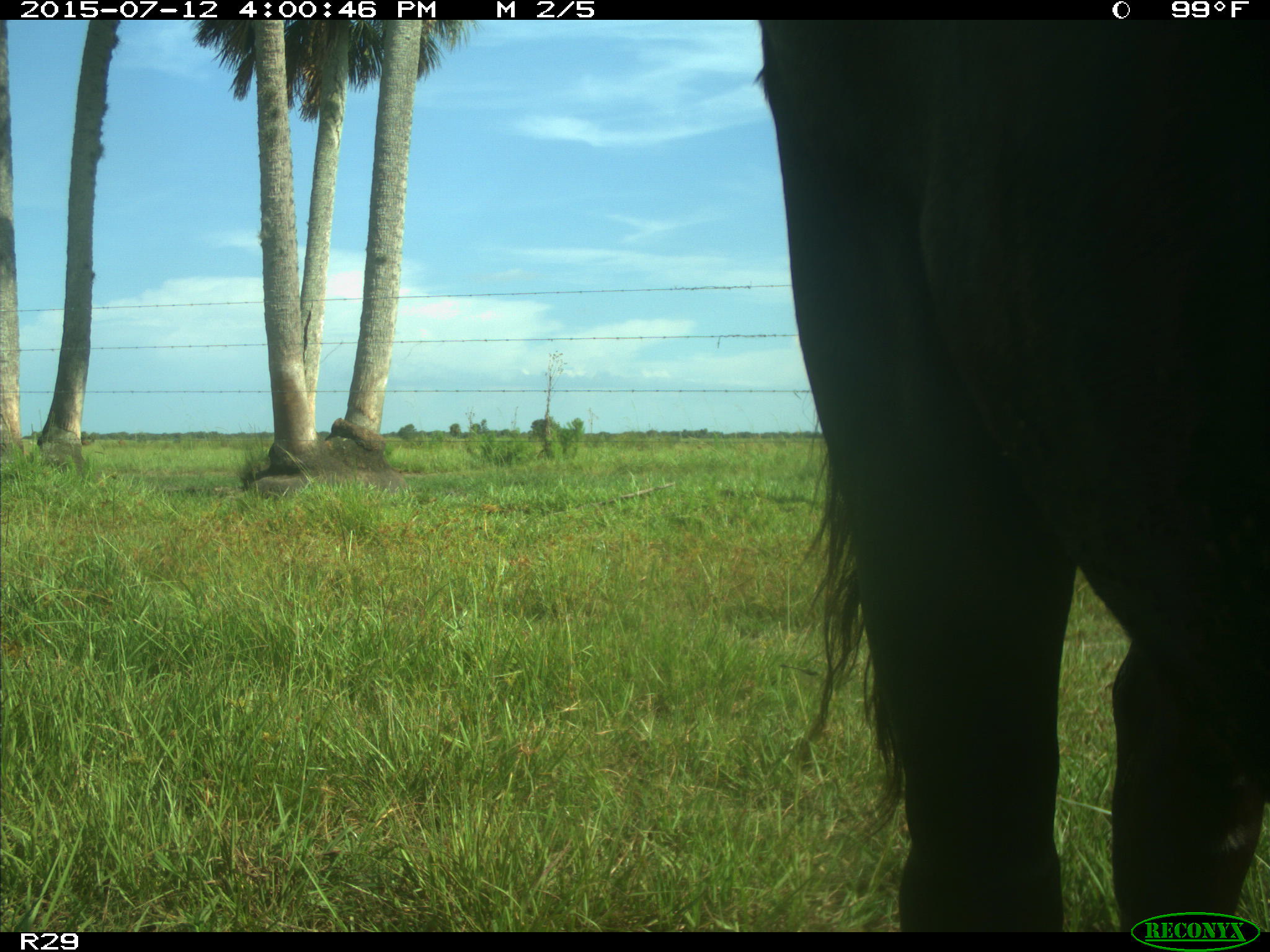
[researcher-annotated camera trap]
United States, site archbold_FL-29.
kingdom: Animalia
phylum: Chordata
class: Mammalia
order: Artiodactyla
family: Bovidae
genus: Bos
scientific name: Bos taurus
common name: domestic cow